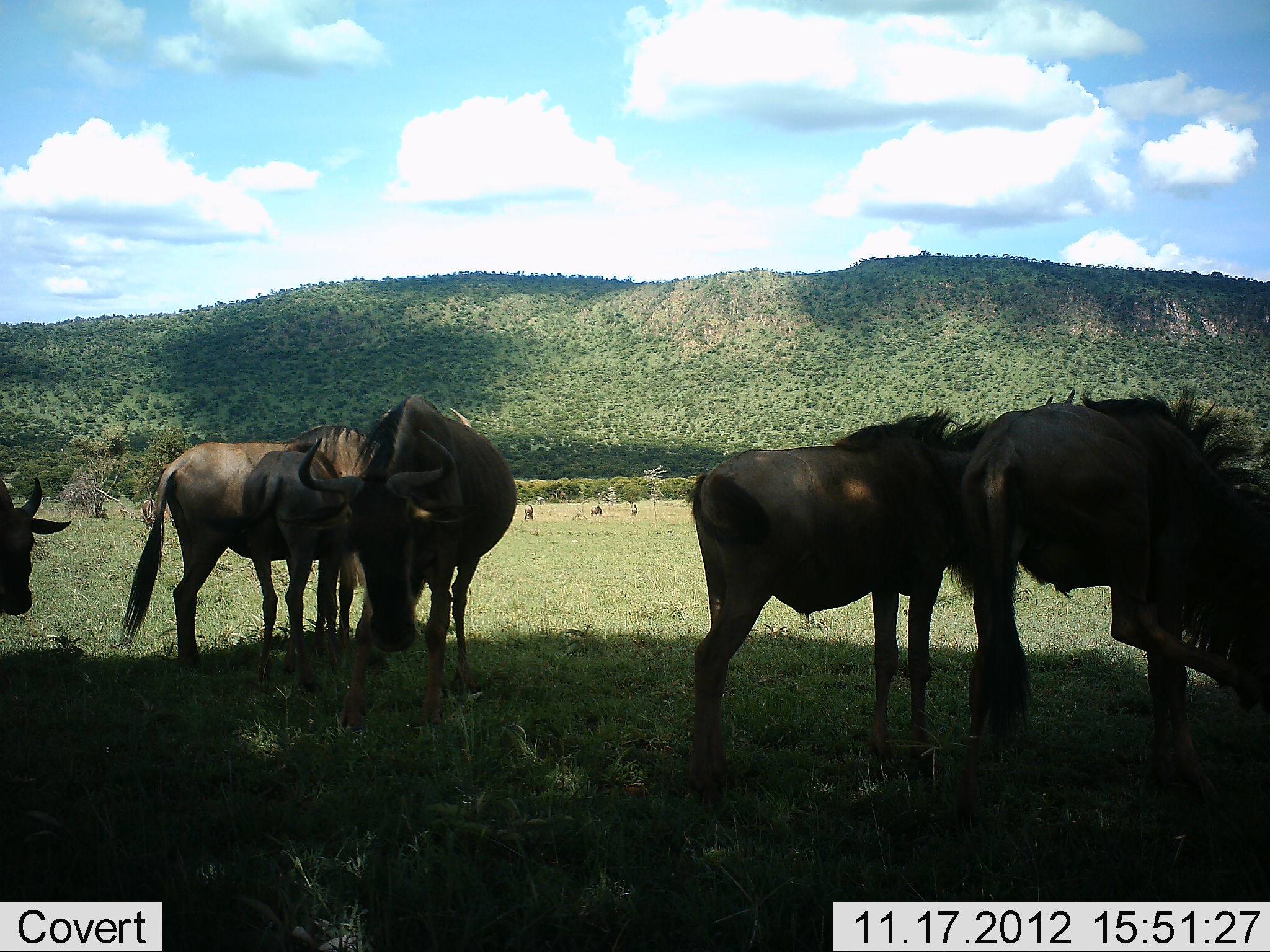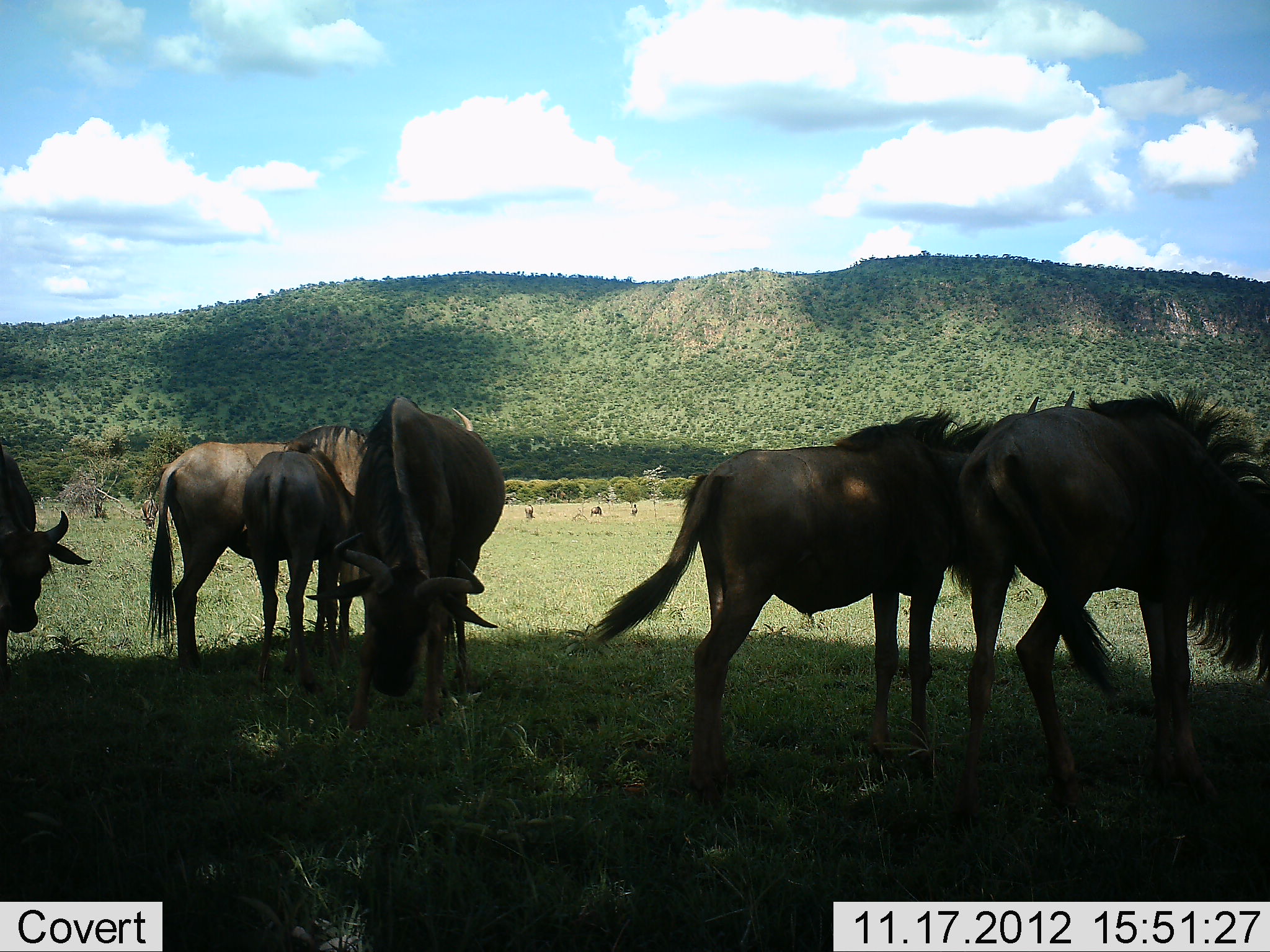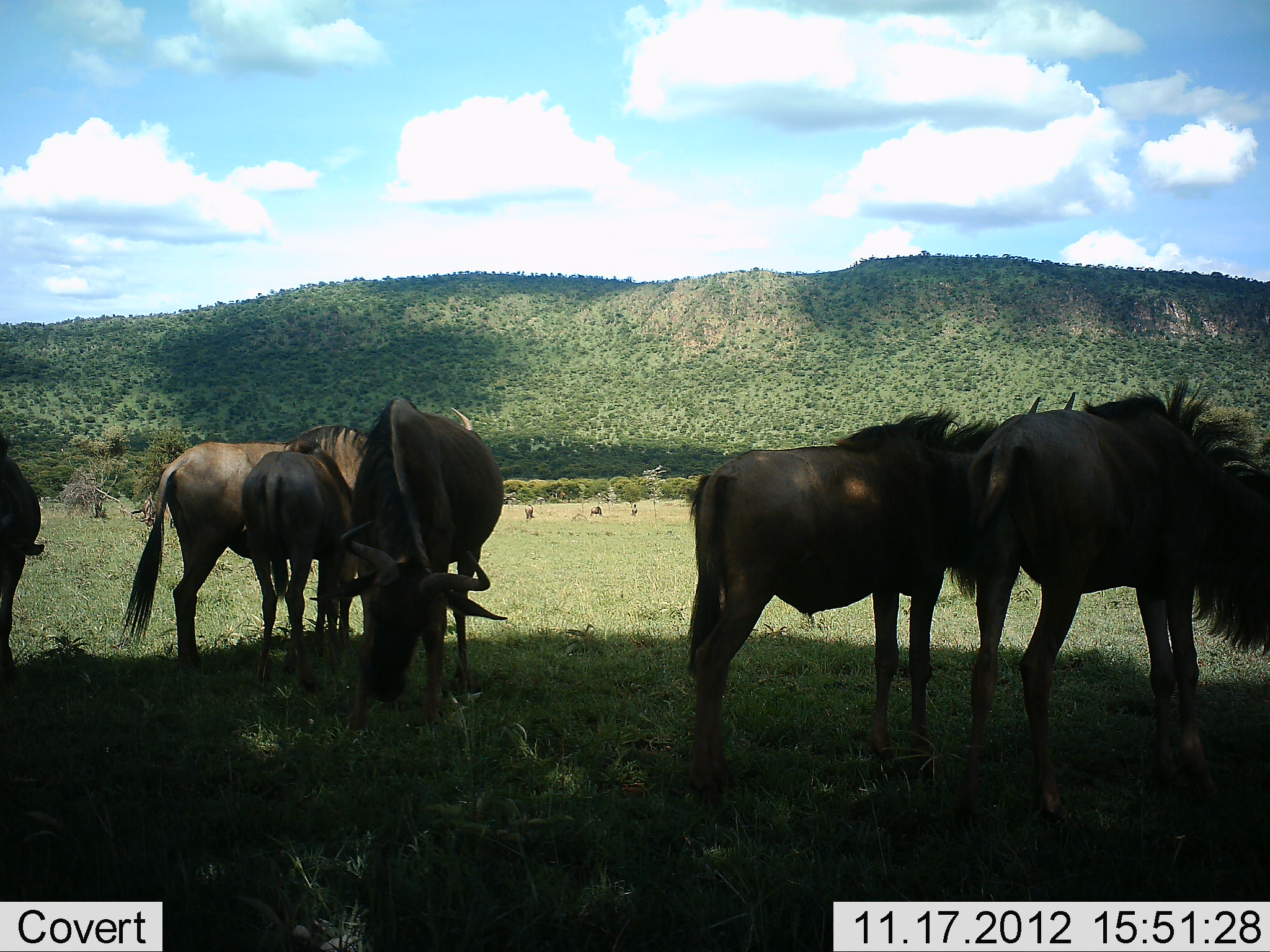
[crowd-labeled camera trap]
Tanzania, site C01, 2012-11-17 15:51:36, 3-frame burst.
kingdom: Animalia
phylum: Chordata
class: Mammalia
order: Artiodactyla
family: Bovidae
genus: Connochaetes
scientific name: Connochaetes taurinus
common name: blue wildebeest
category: wildebeest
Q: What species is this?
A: Wildebeest (blue wildebeest) (Connochaetes taurinus).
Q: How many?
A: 6.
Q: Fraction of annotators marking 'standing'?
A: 80%.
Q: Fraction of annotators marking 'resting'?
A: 0%.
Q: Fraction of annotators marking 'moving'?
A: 0%.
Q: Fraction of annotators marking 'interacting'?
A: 10%.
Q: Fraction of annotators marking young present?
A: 0%.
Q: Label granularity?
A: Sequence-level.